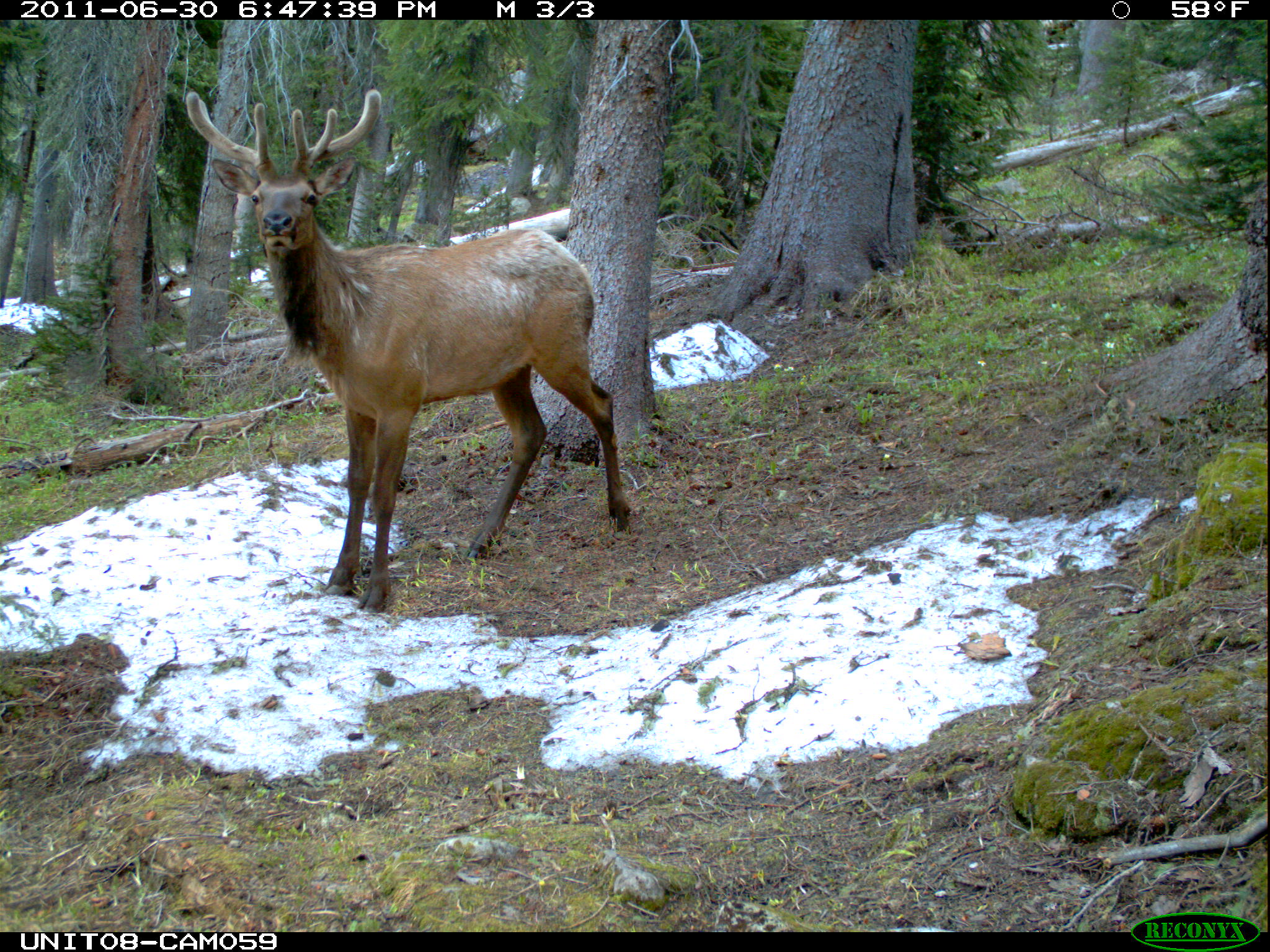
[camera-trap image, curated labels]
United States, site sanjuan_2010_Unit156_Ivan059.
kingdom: Animalia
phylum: Chordata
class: Mammalia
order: Artiodactyla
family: Cervidae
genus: Cervus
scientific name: Cervus elaphus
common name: red deer